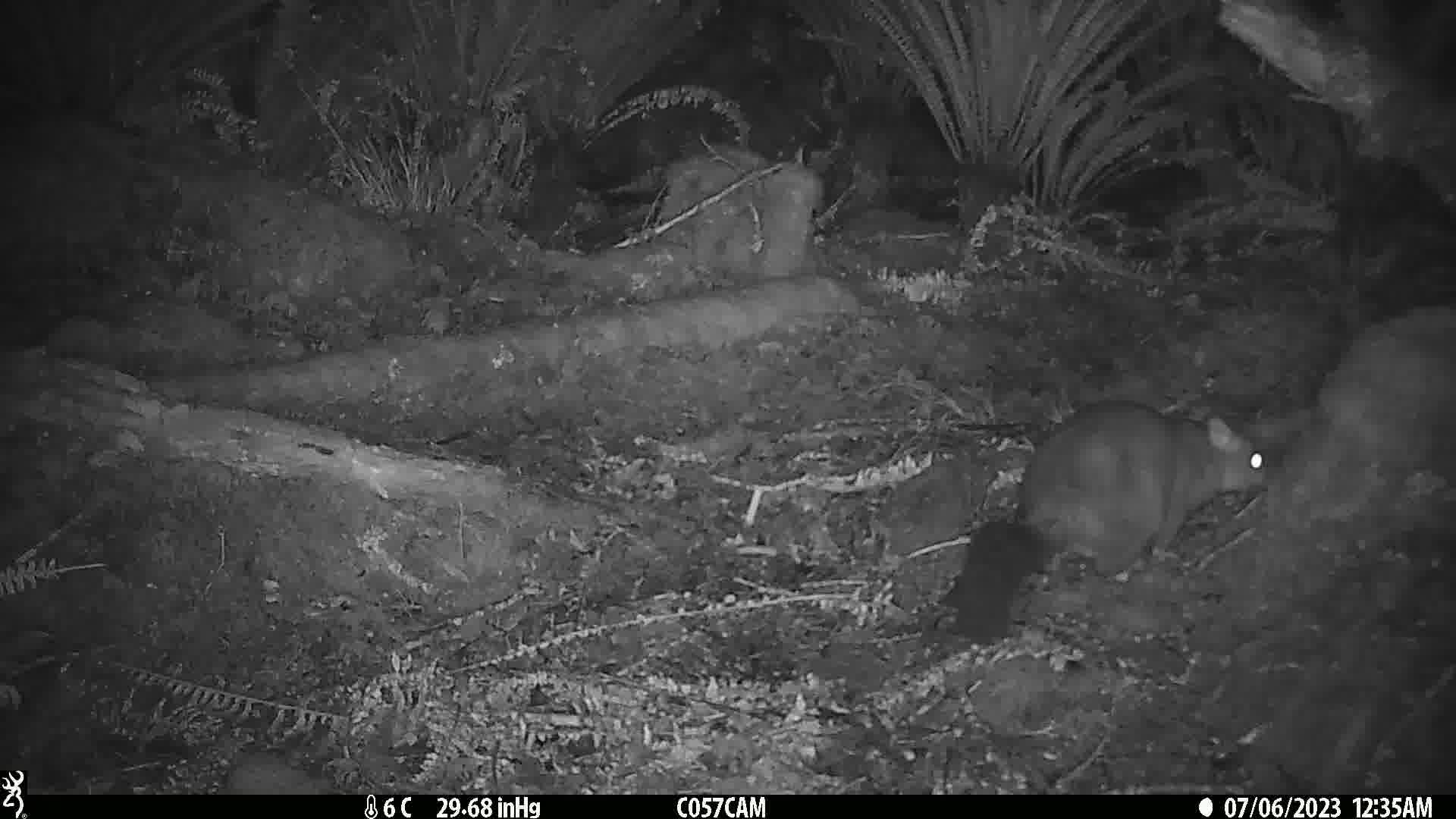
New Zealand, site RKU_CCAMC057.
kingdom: Animalia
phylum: Chordata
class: Mammalia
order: Diprotodontia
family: Phalangeridae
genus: Trichosurus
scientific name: Trichosurus vulpecula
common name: common brushtail possum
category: possum